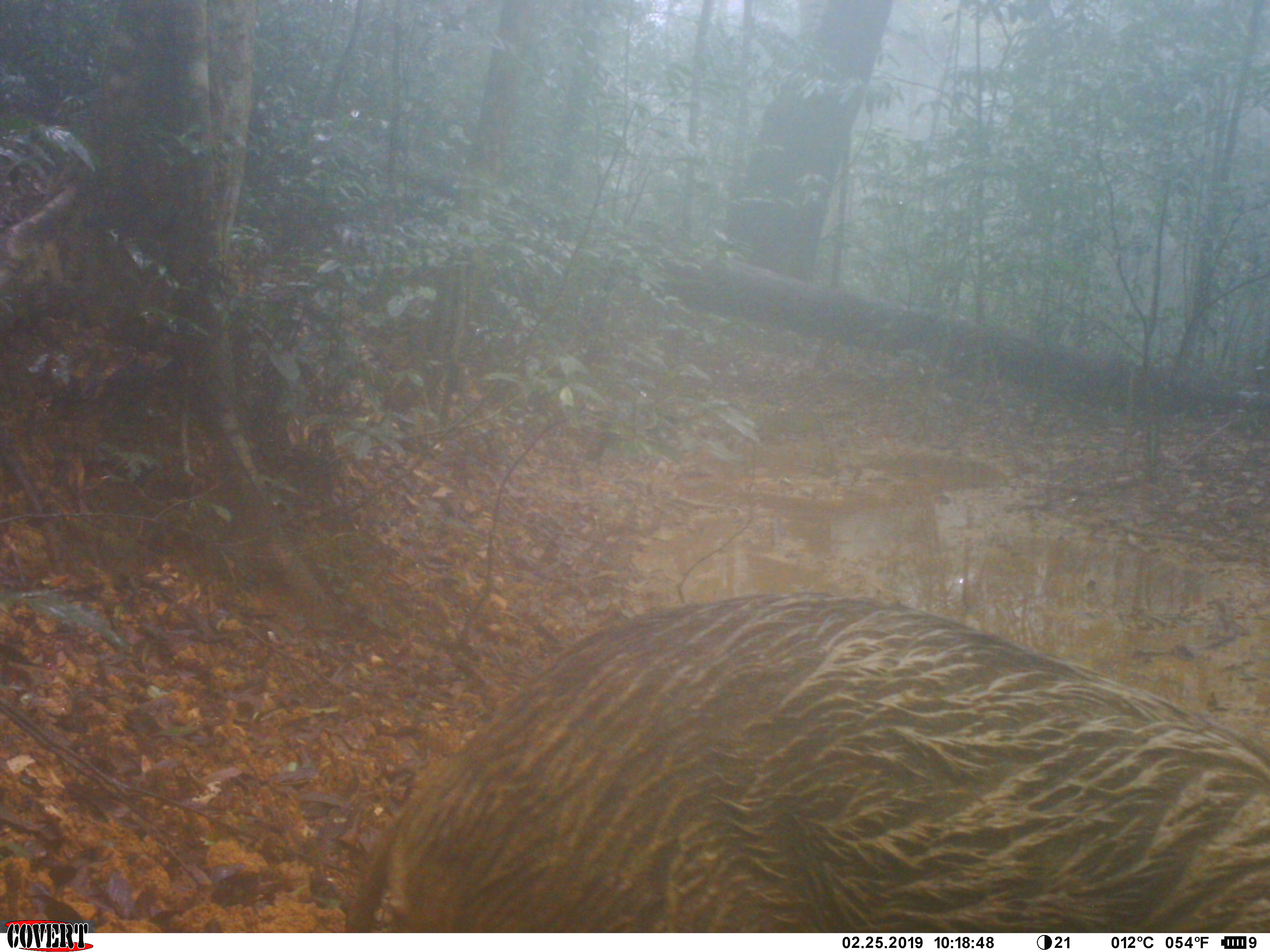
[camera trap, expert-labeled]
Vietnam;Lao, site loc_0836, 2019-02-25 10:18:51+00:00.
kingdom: Animalia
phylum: Chordata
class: Mammalia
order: Artiodactyla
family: Suidae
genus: Sus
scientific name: Sus scrofa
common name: eurasian wild pig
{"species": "eurasian wild pig (Sus scrofa)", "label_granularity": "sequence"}